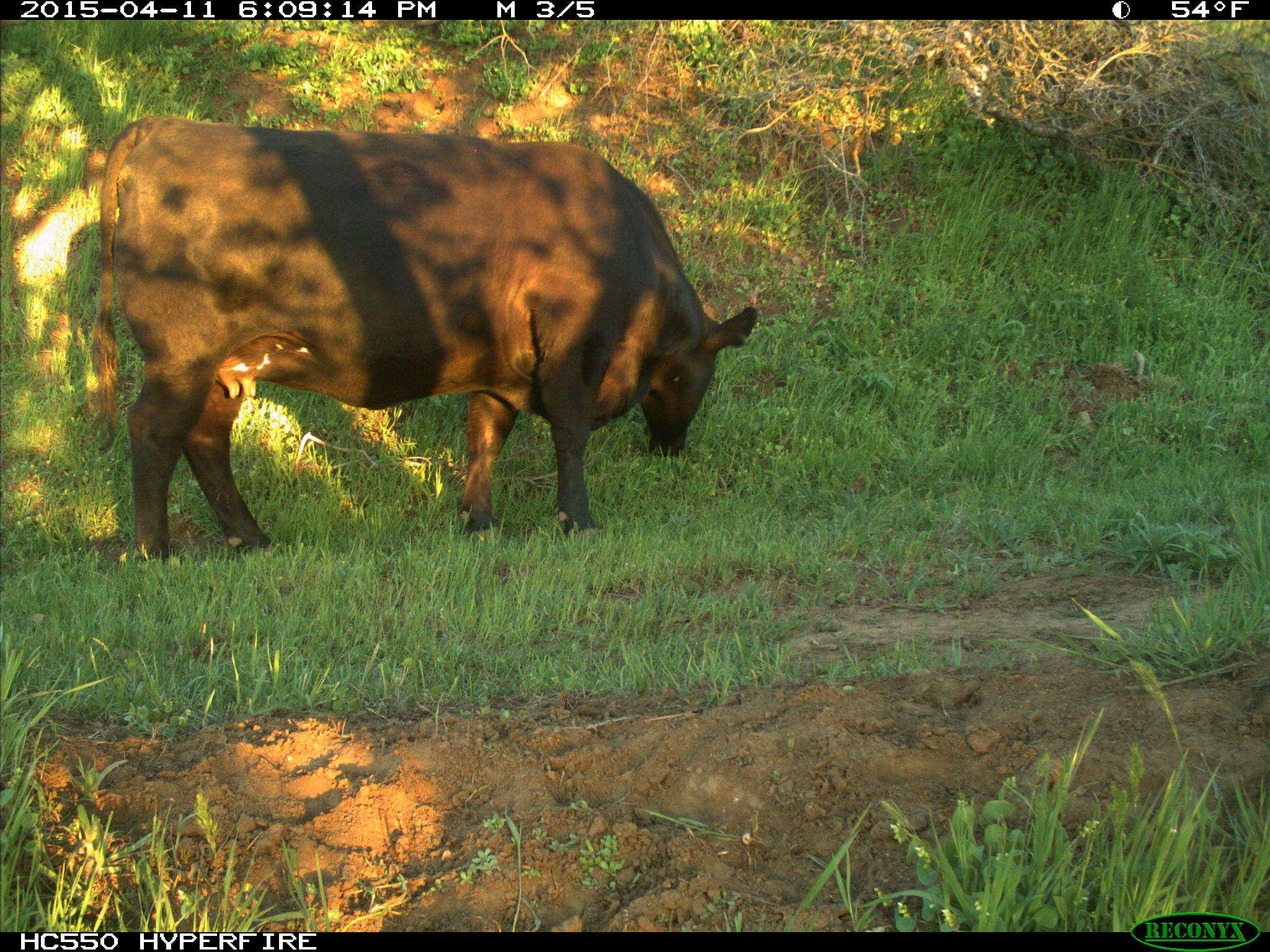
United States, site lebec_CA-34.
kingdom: Animalia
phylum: Chordata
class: Mammalia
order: Artiodactyla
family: Bovidae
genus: Bos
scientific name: Bos taurus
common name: domestic cow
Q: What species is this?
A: Bos taurus (domestic cow).